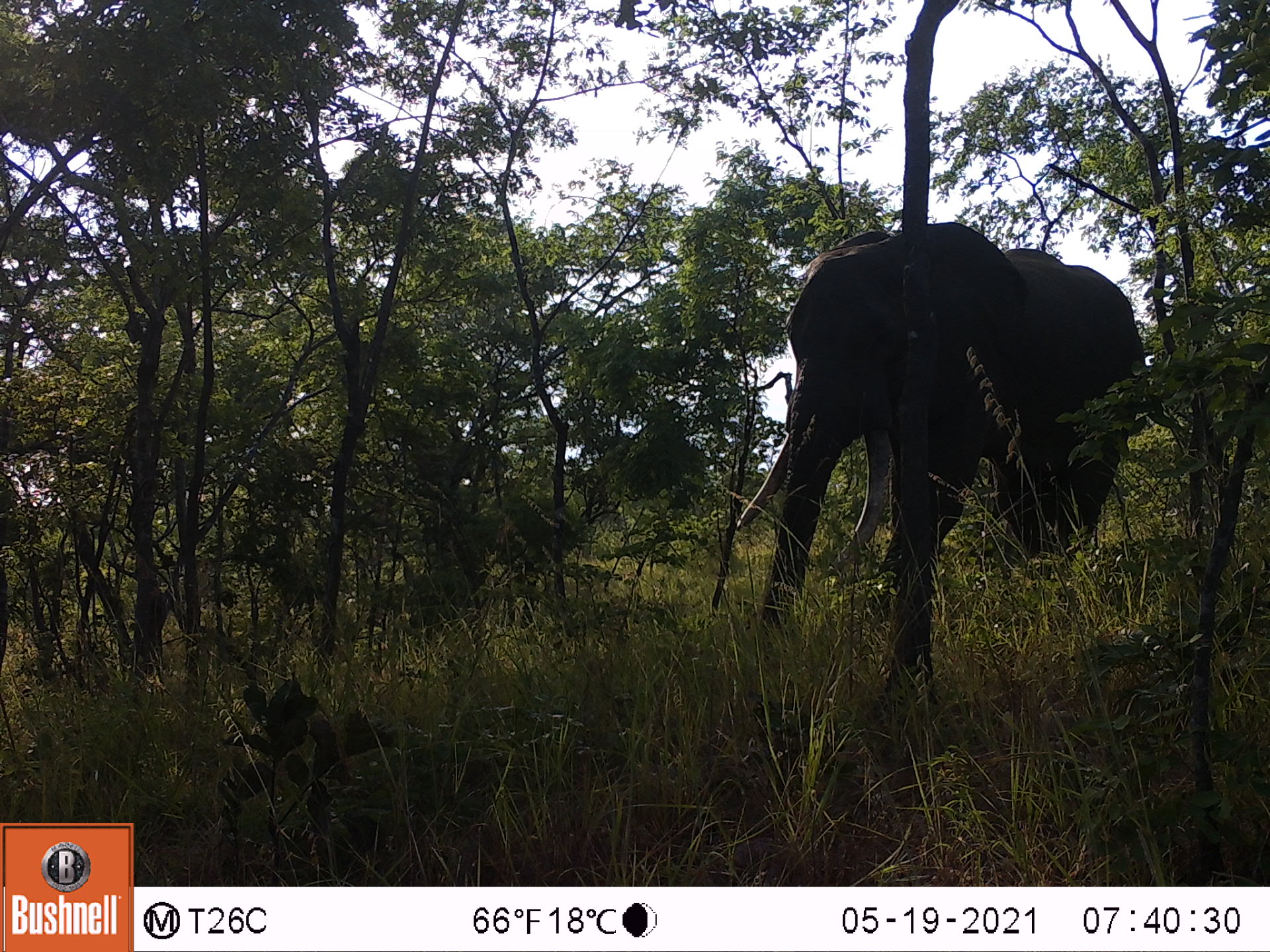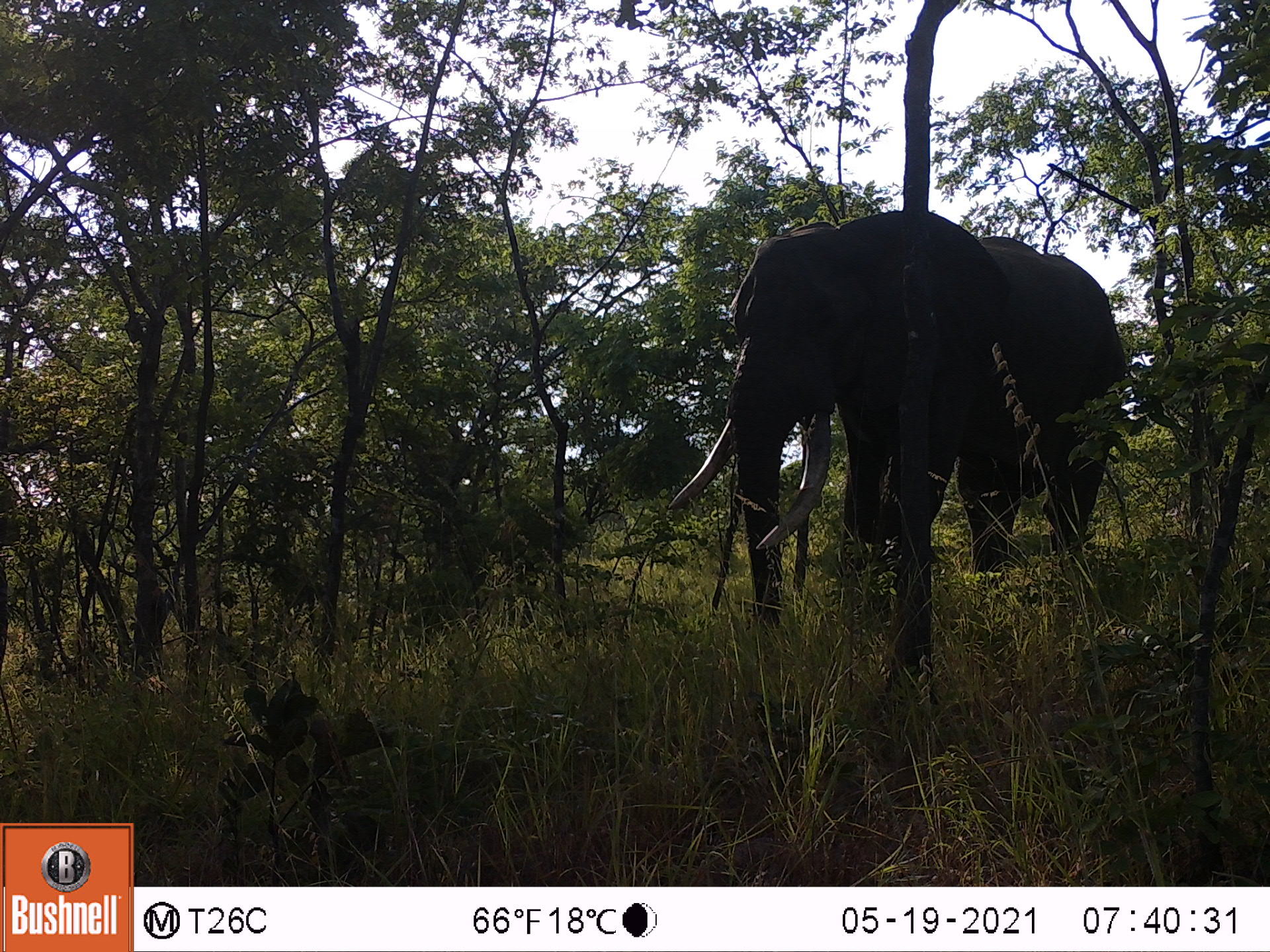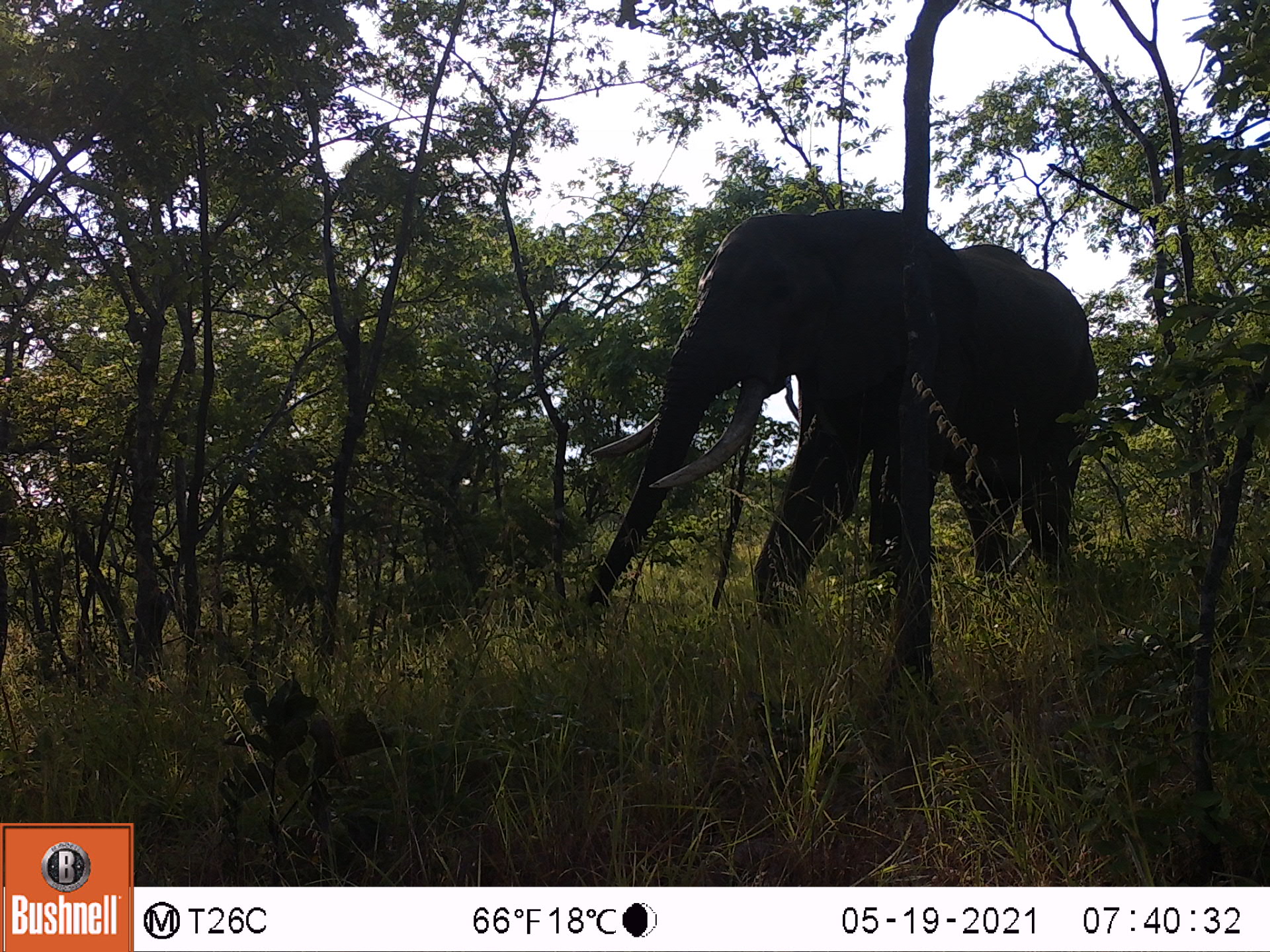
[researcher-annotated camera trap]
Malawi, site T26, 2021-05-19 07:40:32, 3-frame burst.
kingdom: Animalia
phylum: Chordata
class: Mammalia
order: Proboscidea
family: Elephantidae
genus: Loxodonta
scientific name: Loxodonta africana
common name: african savanna elephant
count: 1